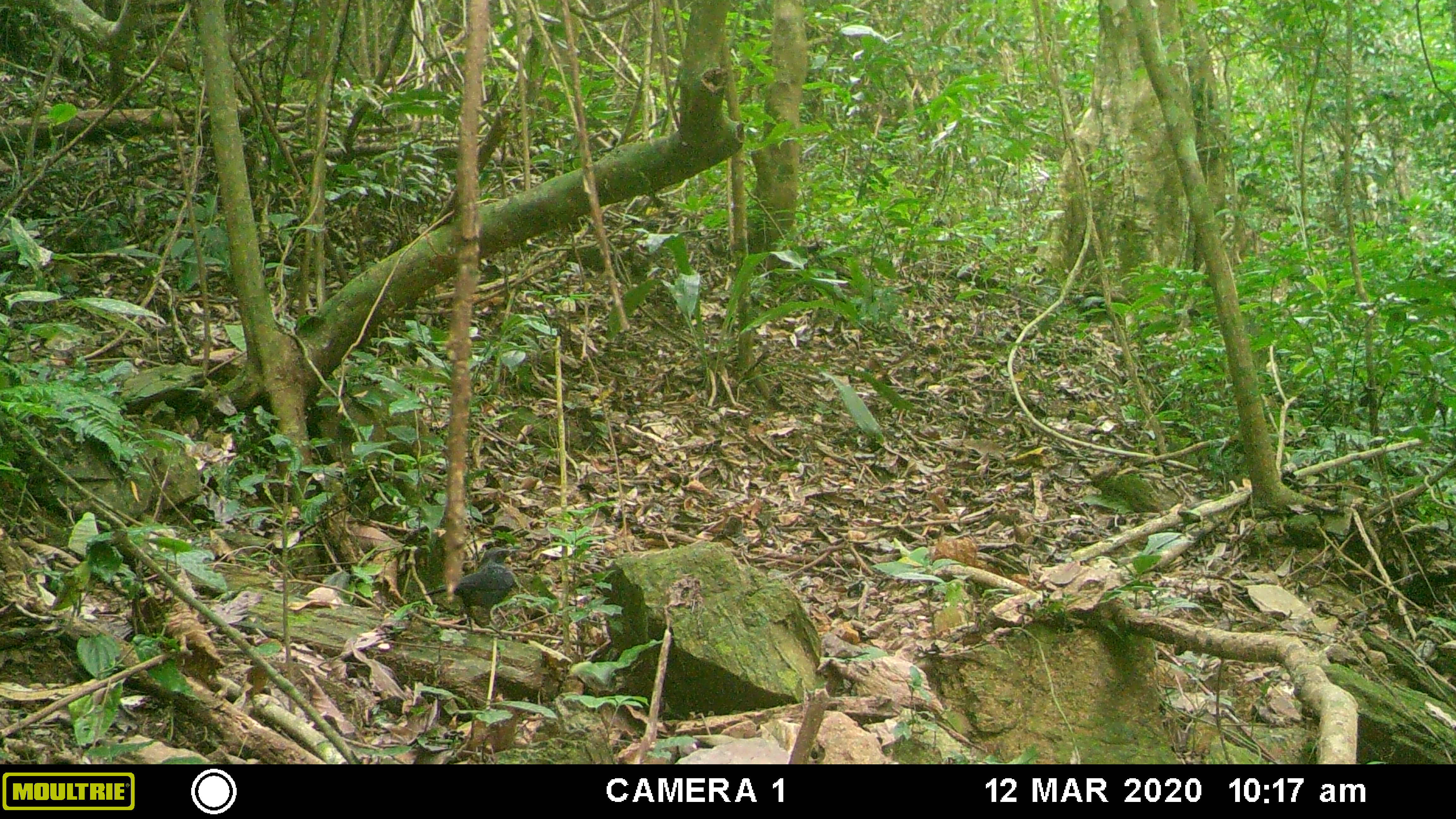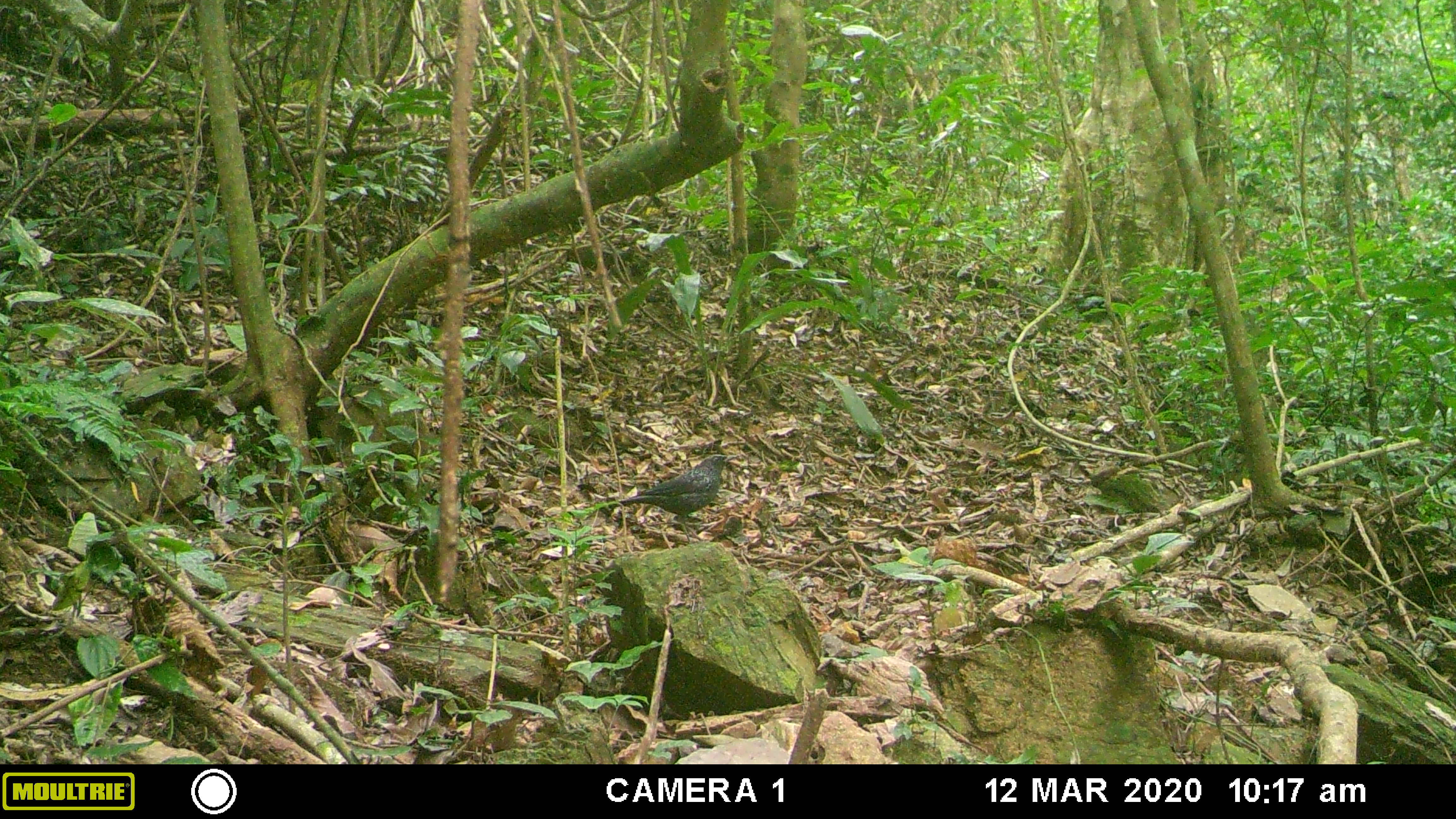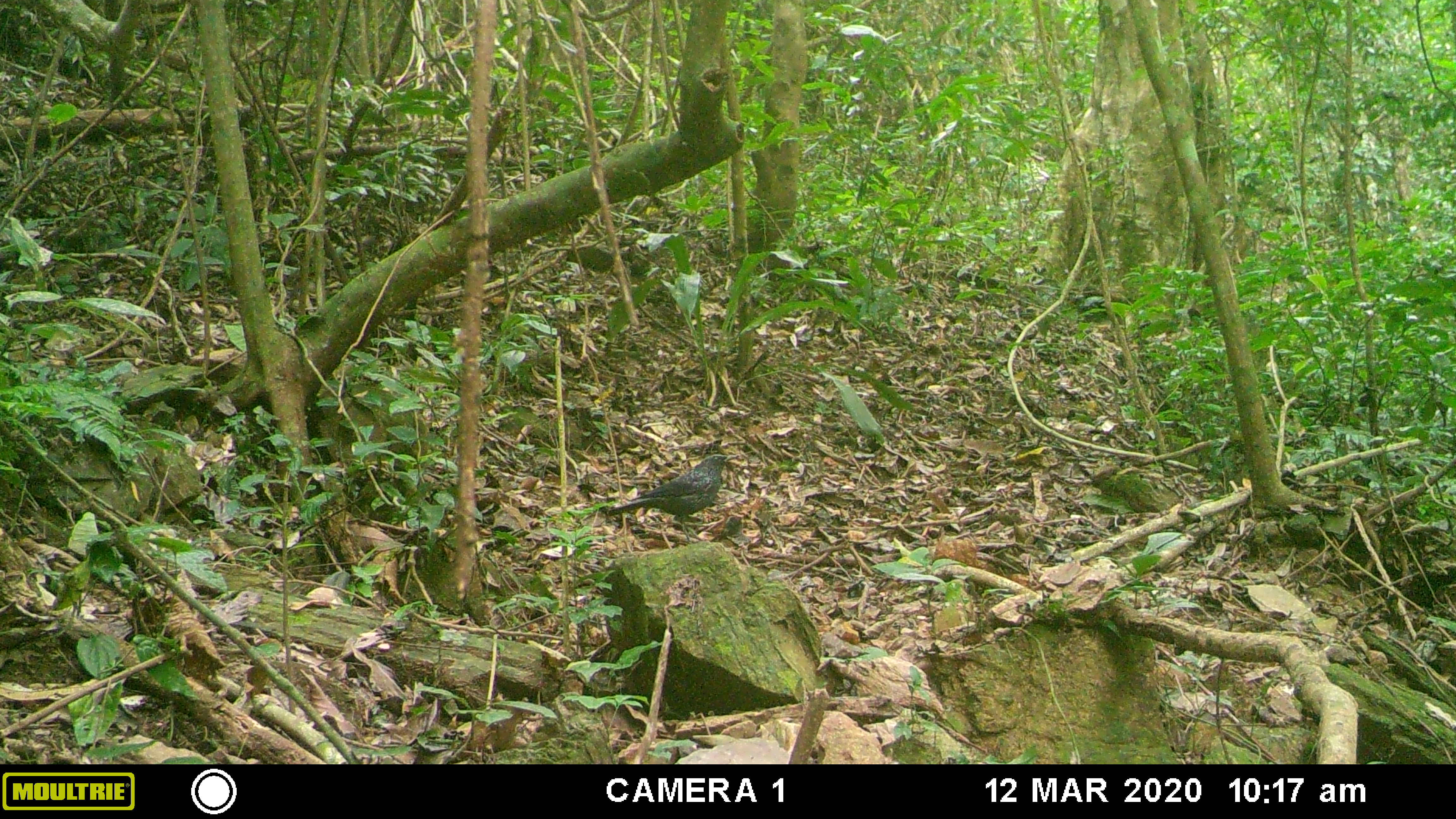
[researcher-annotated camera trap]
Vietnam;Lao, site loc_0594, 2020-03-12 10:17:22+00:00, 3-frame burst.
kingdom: Animalia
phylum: Chordata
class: Aves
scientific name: Aves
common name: bird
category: unidentified bird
Unidentified bird (bird) (Aves). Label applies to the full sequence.